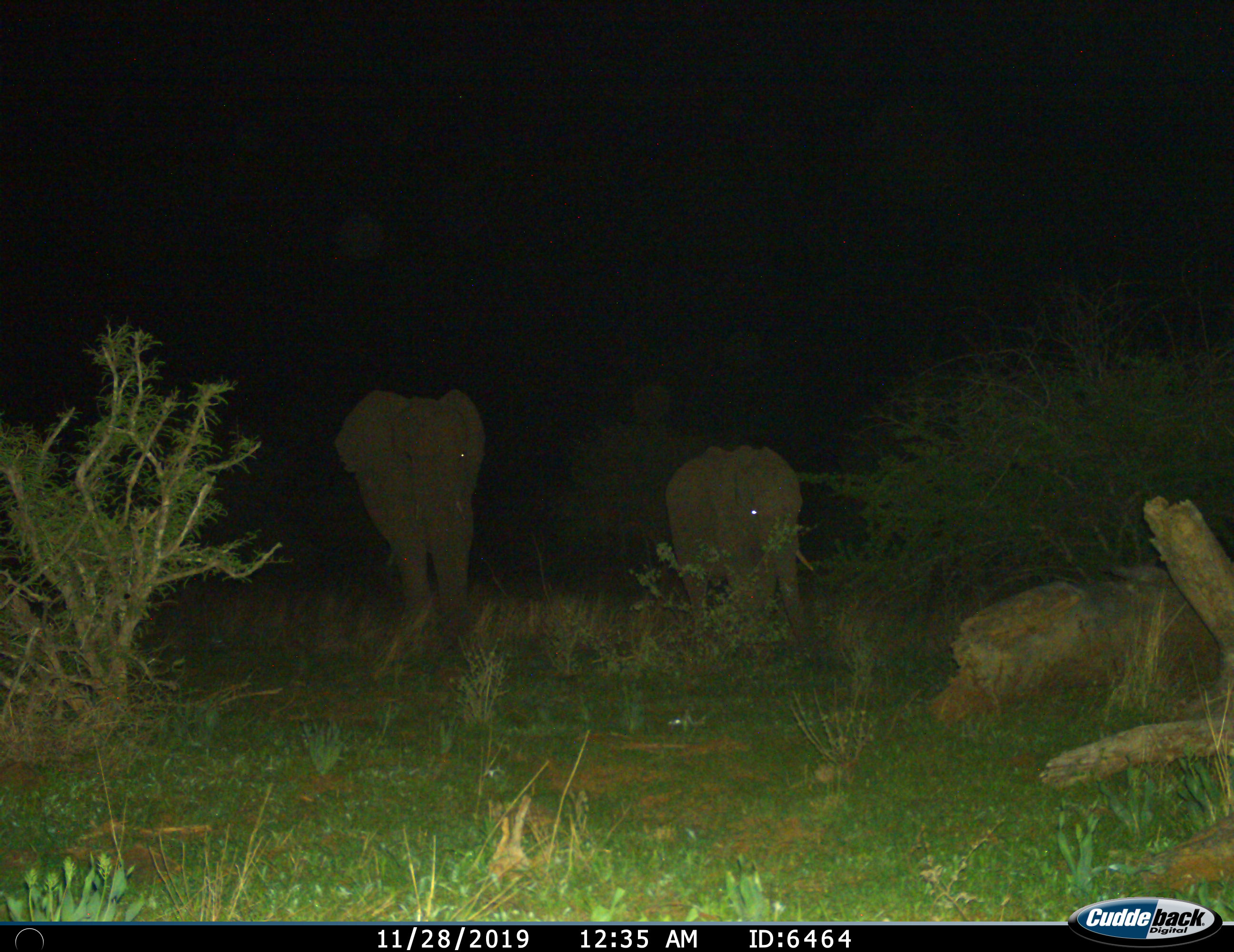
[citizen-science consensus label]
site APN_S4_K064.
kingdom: Animalia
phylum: Chordata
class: Mammalia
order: Proboscidea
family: Elephantidae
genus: Loxodonta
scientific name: Loxodonta africana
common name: african bush elephant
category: elephant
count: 2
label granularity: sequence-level